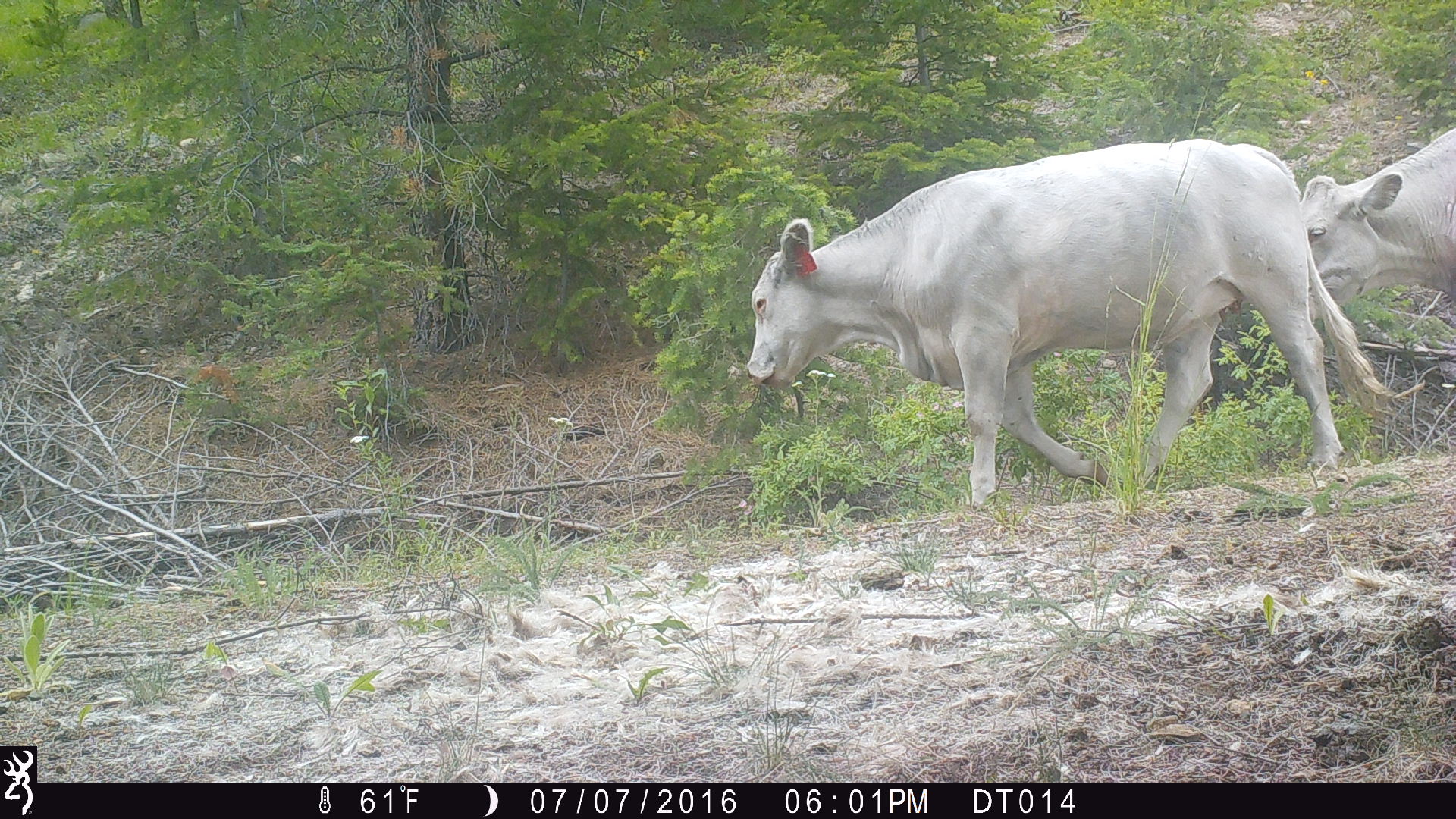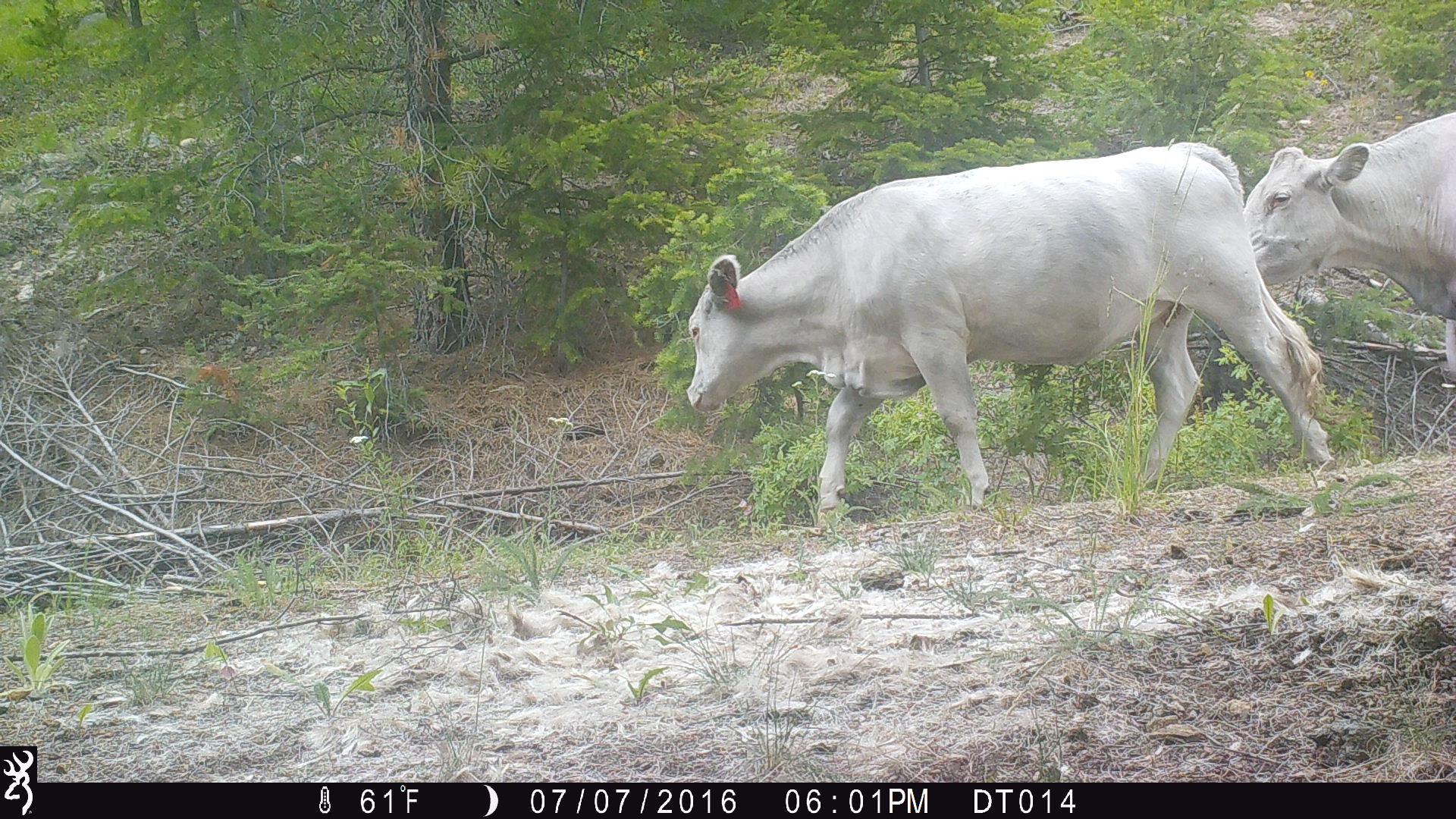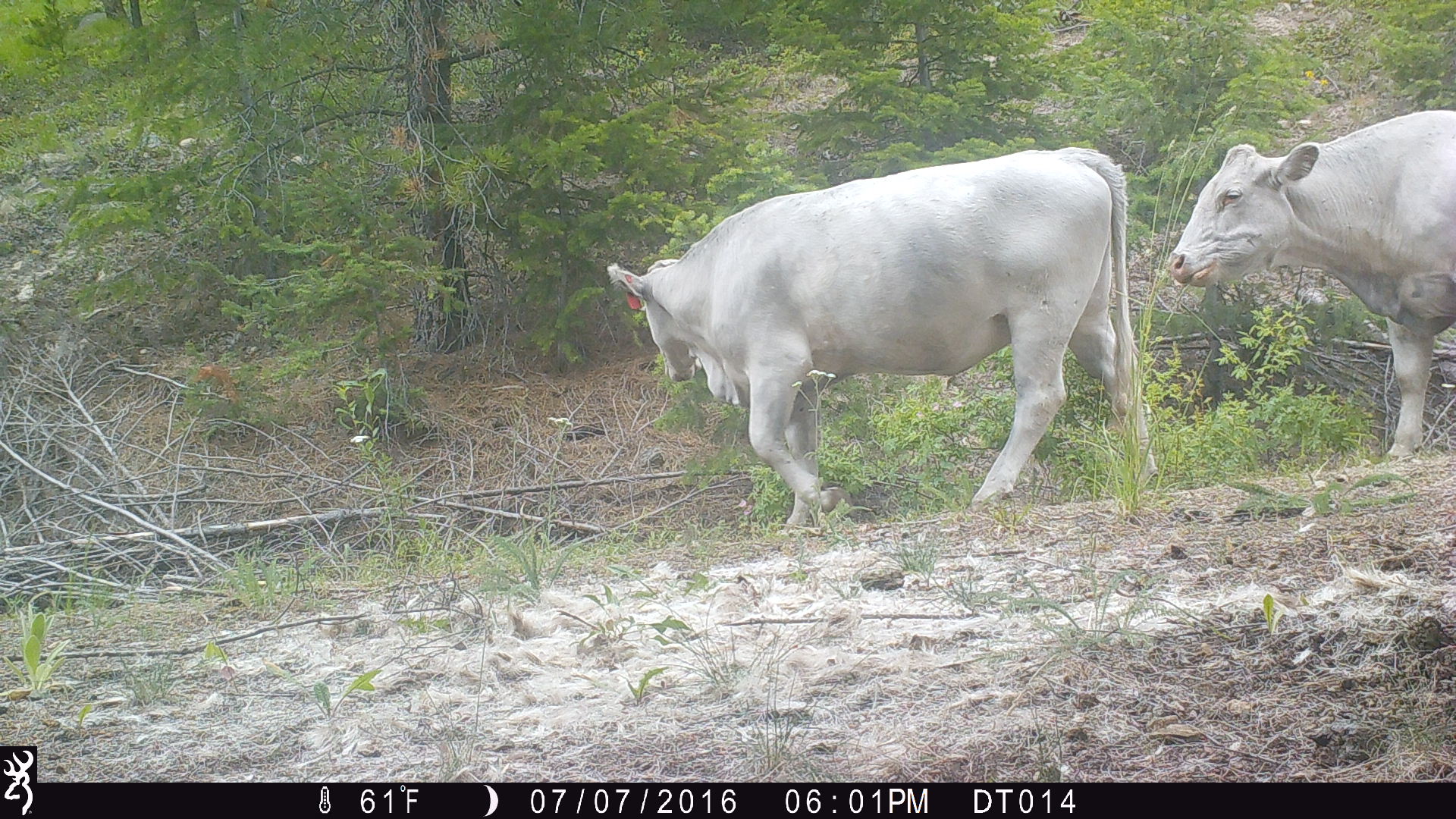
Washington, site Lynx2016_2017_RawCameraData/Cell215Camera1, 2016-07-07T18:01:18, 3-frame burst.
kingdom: Animalia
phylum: Chordata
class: Mammalia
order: Artiodactyla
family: Bovidae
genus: Bos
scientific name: Bos taurus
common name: domestic cattle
Domestic cattle (Bos taurus). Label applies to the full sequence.